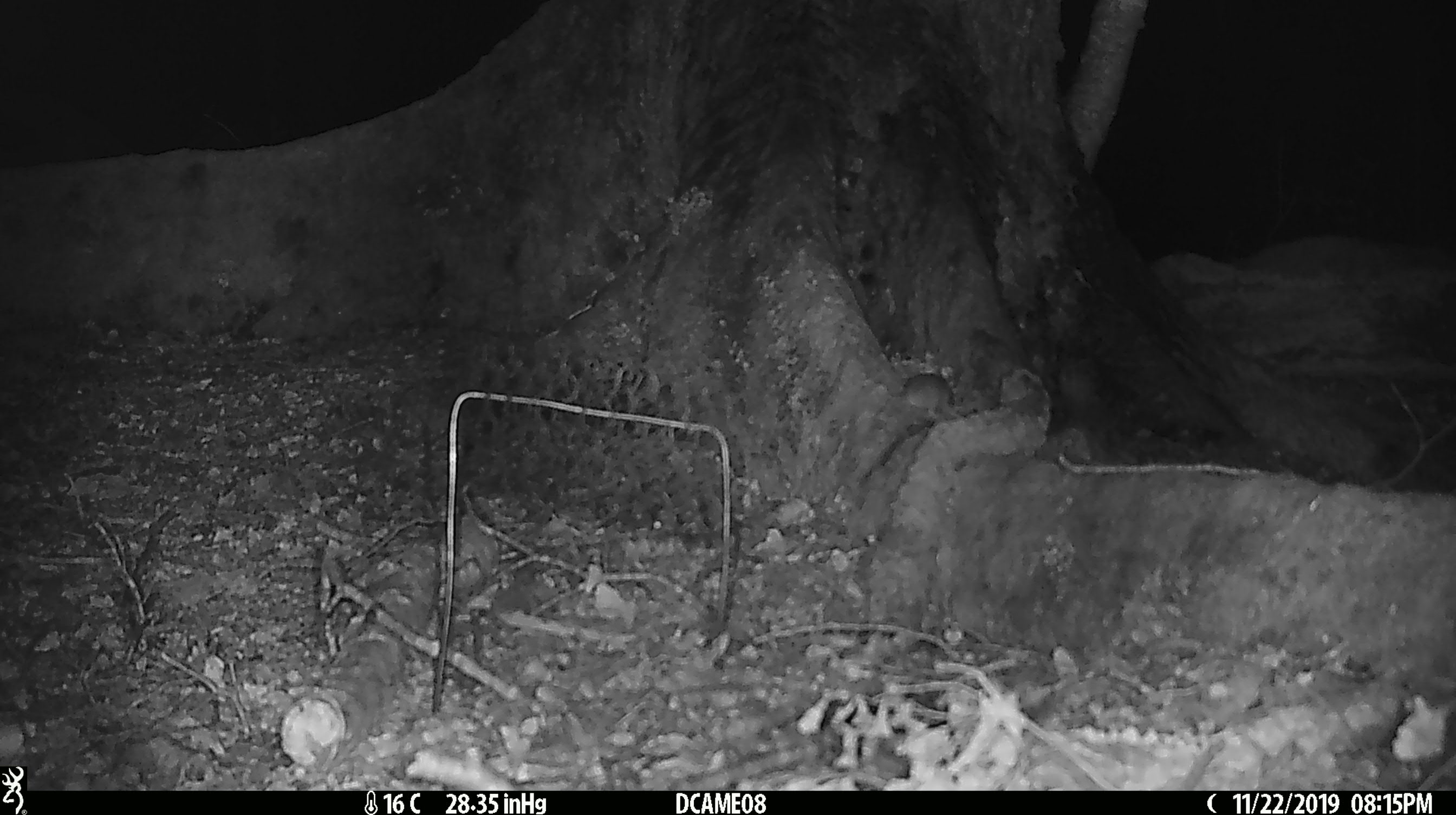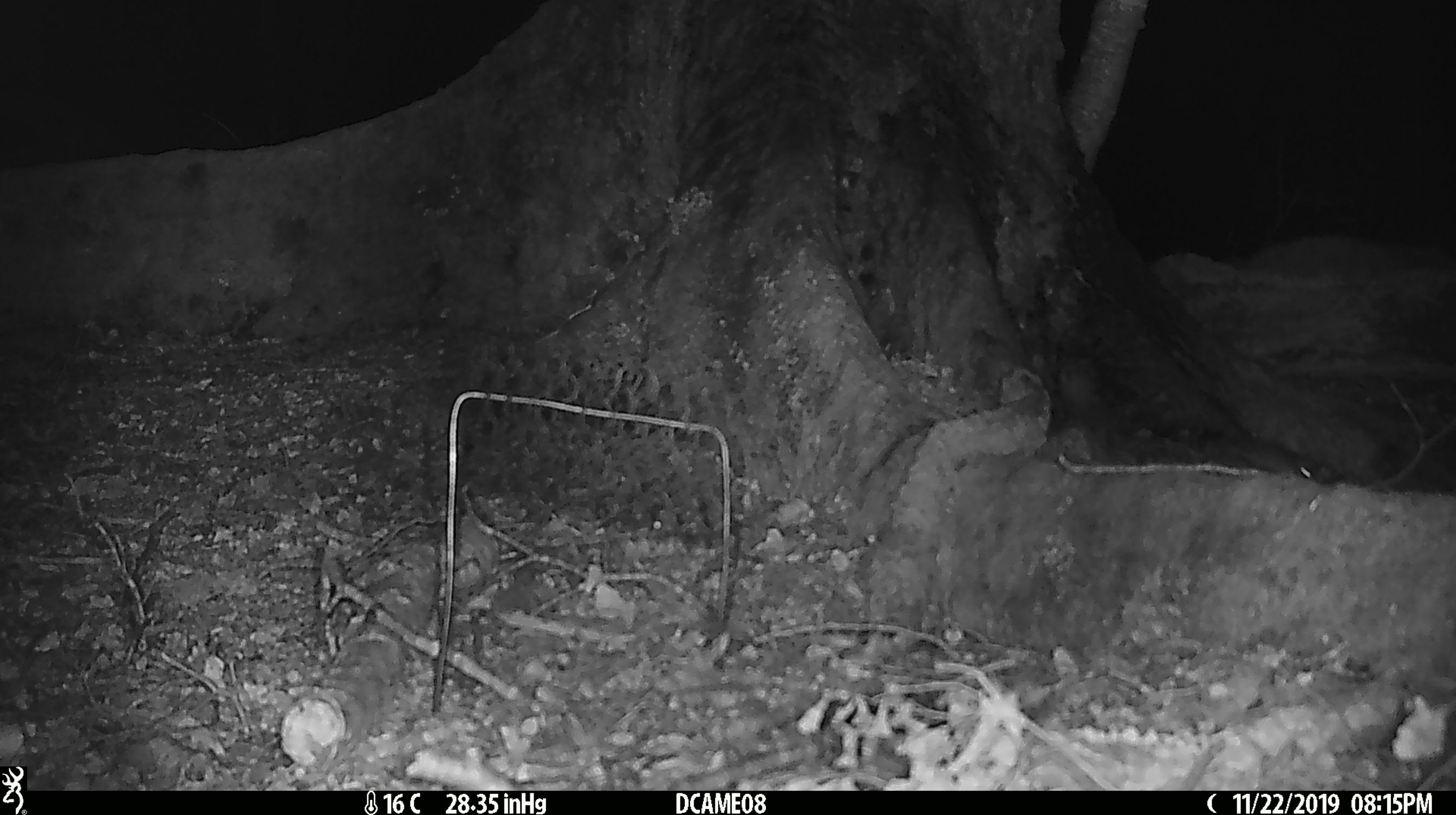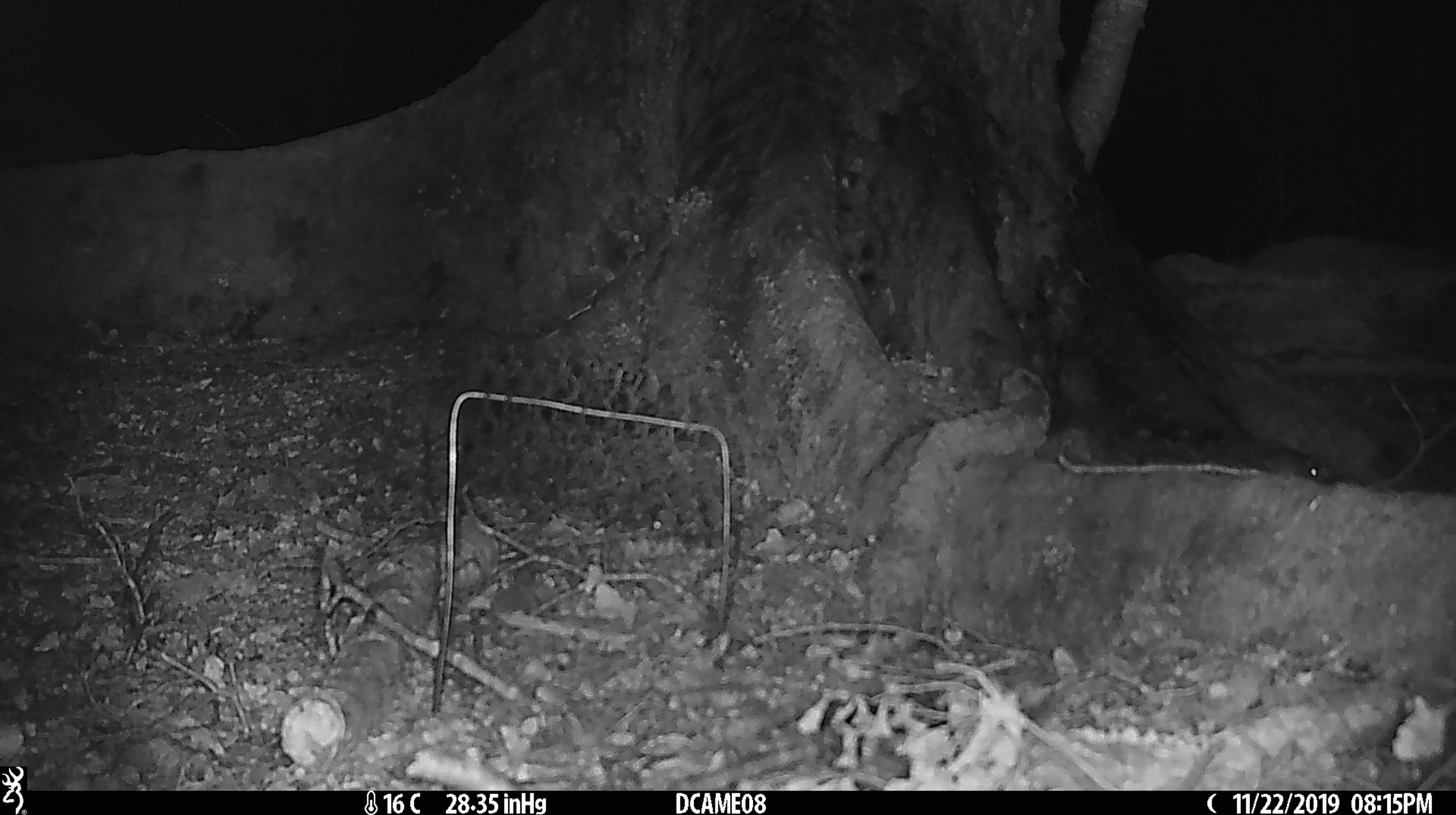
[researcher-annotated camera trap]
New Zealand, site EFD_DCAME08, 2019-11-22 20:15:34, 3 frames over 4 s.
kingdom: Animalia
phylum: Chordata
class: Mammalia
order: Rodentia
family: Muridae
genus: Mus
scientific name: Mus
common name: mouse